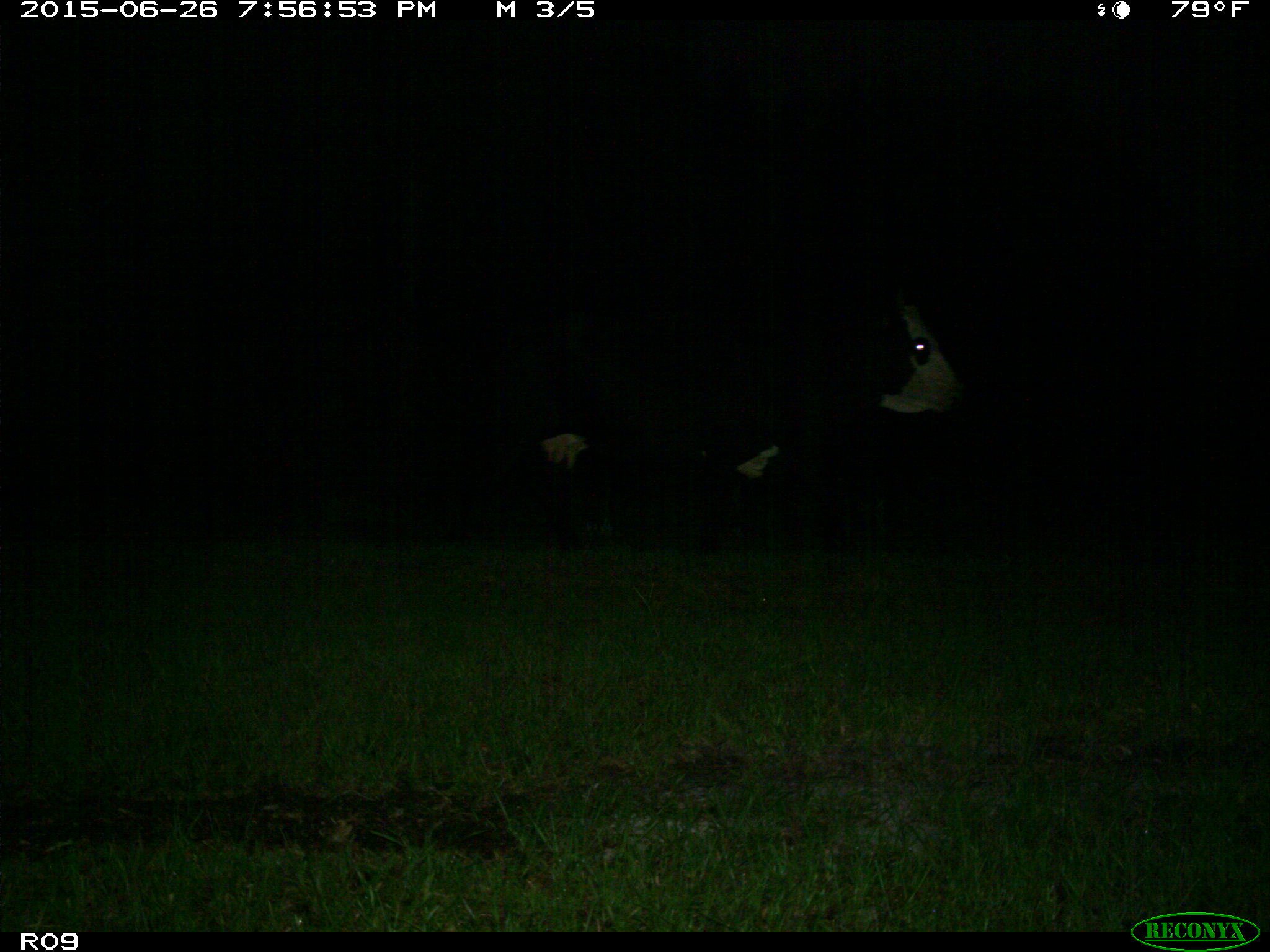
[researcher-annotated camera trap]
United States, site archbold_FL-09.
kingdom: Animalia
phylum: Chordata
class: Mammalia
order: Artiodactyla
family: Bovidae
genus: Bos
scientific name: Bos taurus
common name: domestic cow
Bos taurus (domestic cow).